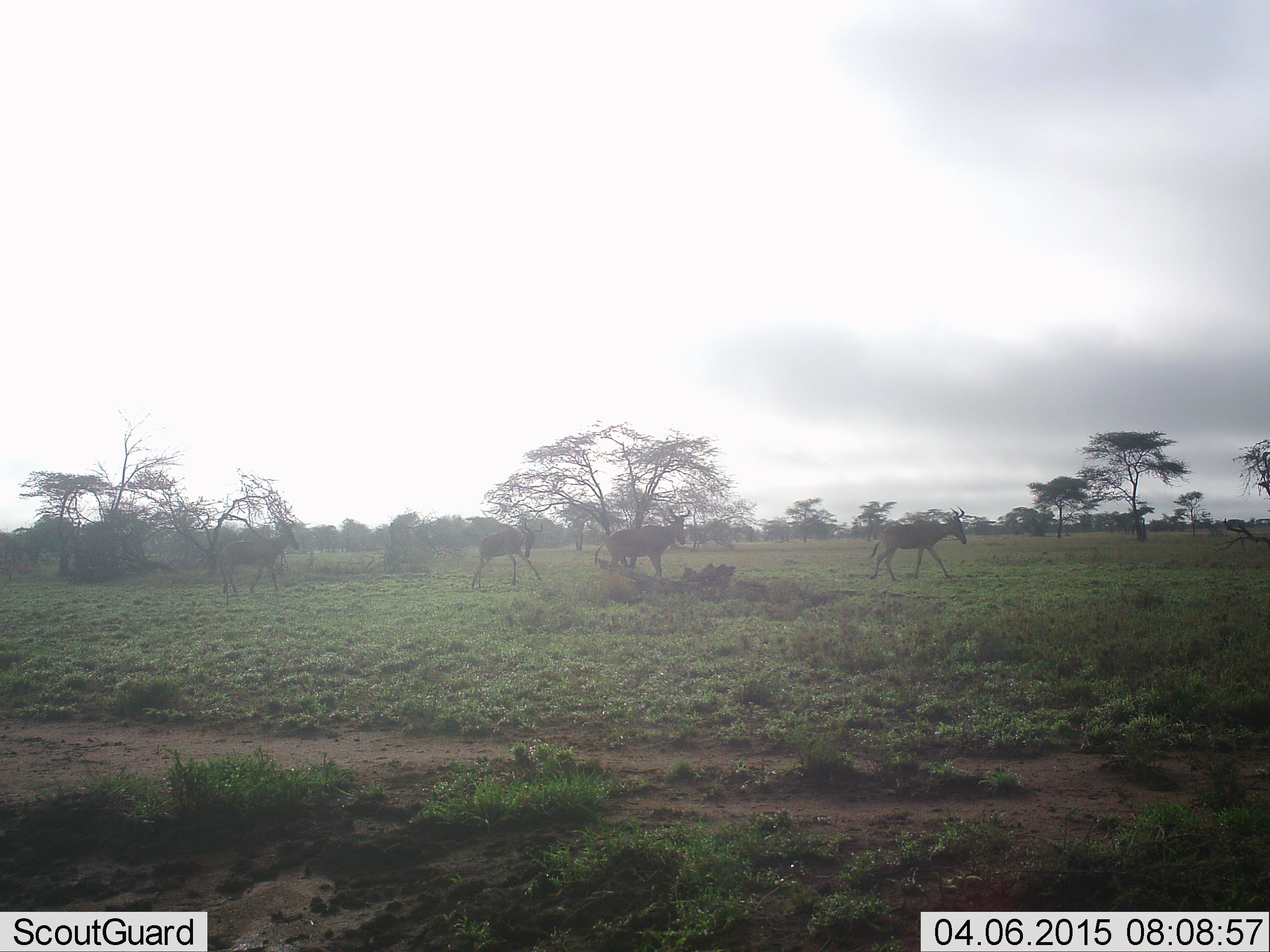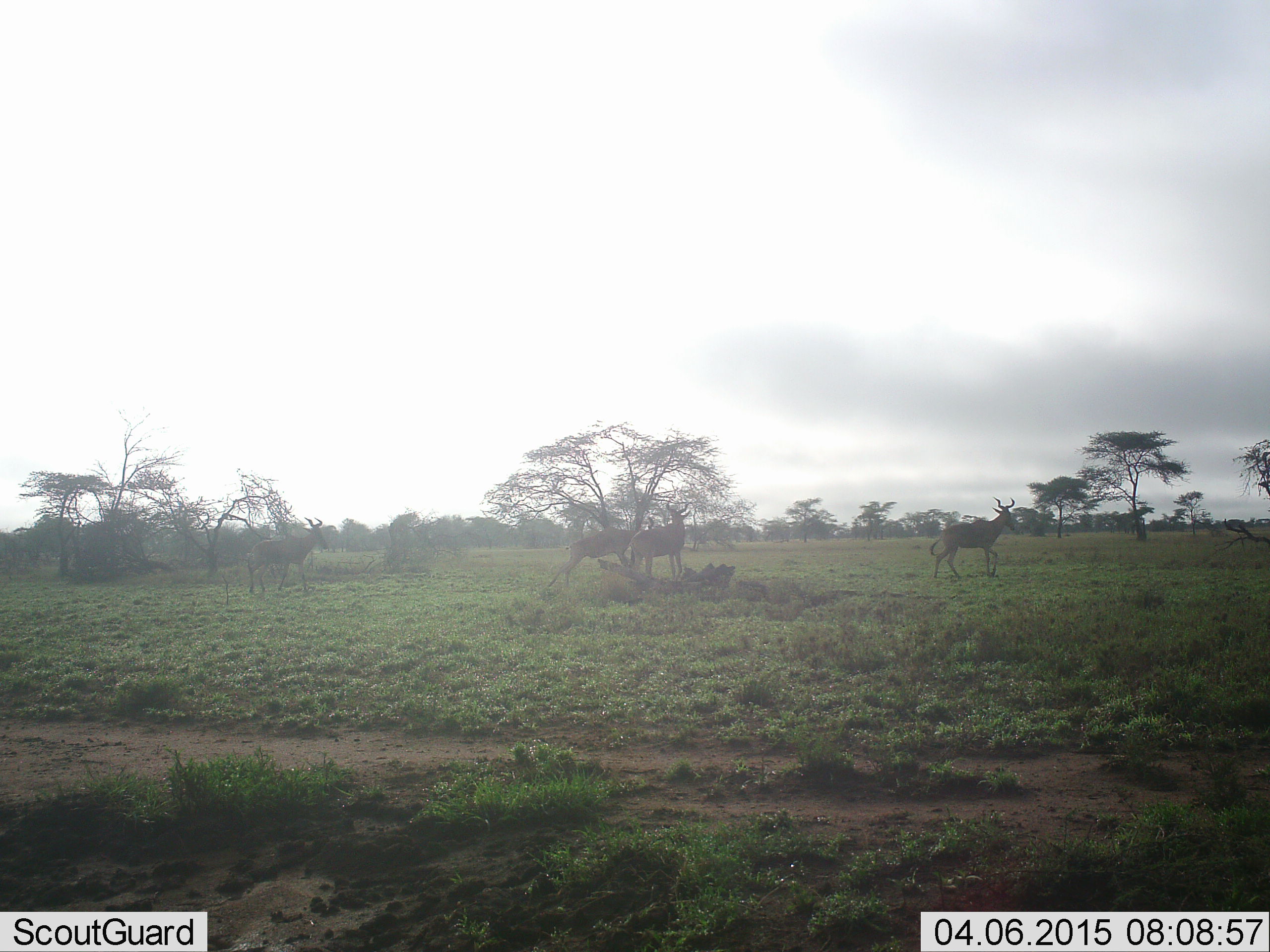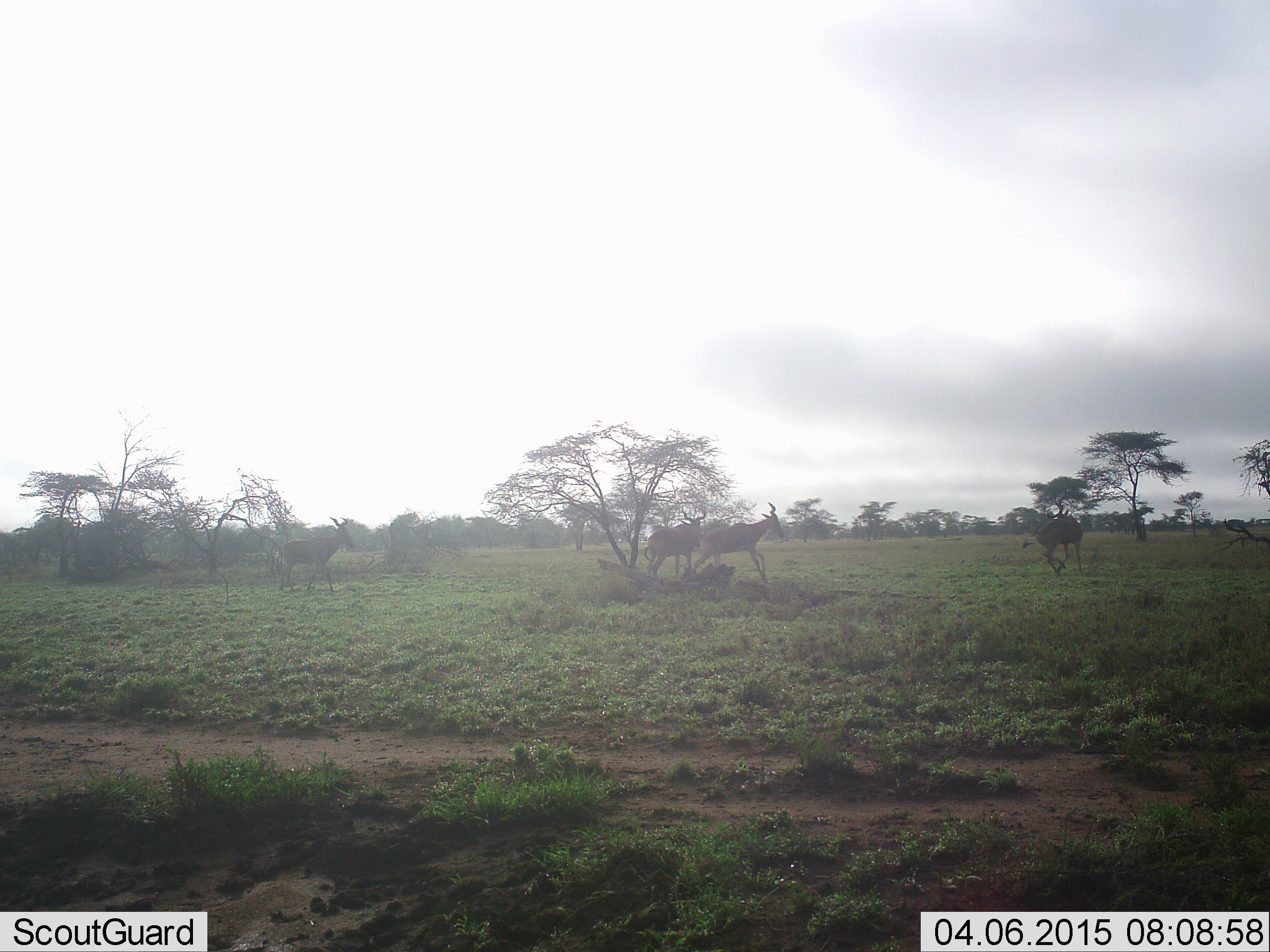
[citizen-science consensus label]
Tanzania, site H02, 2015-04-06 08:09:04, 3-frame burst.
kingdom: Animalia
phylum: Chordata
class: Mammalia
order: Artiodactyla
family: Bovidae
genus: Alcelaphus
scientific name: Alcelaphus buselaphus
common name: hartebeest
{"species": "hartebeest (Alcelaphus buselaphus)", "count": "4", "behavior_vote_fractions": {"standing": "20%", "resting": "10%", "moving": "100%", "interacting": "20%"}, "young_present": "0%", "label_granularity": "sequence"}